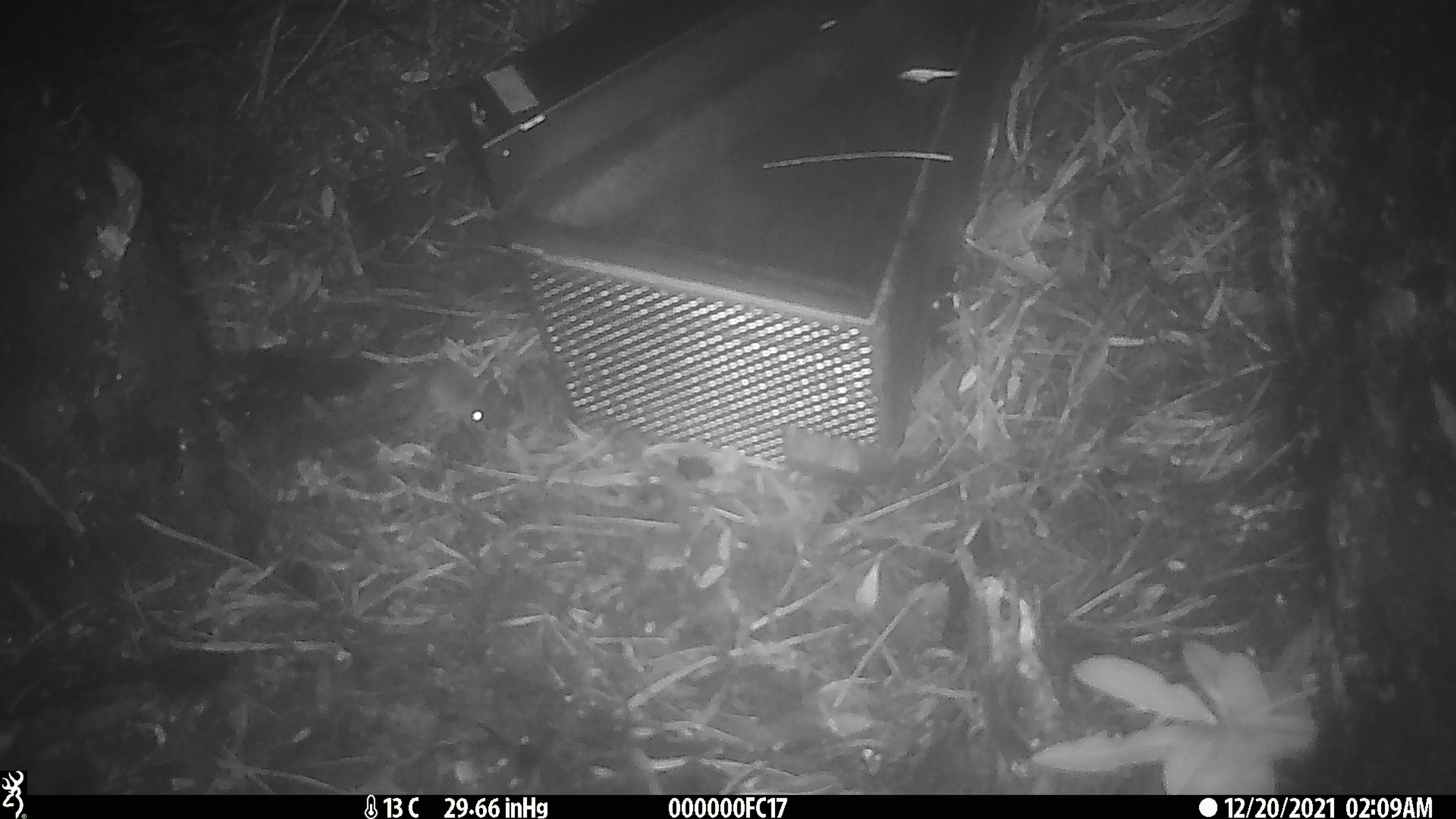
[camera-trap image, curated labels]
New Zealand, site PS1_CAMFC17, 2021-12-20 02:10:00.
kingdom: Animalia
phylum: Chordata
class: Mammalia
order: Rodentia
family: Muridae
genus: Mus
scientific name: Mus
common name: mouse